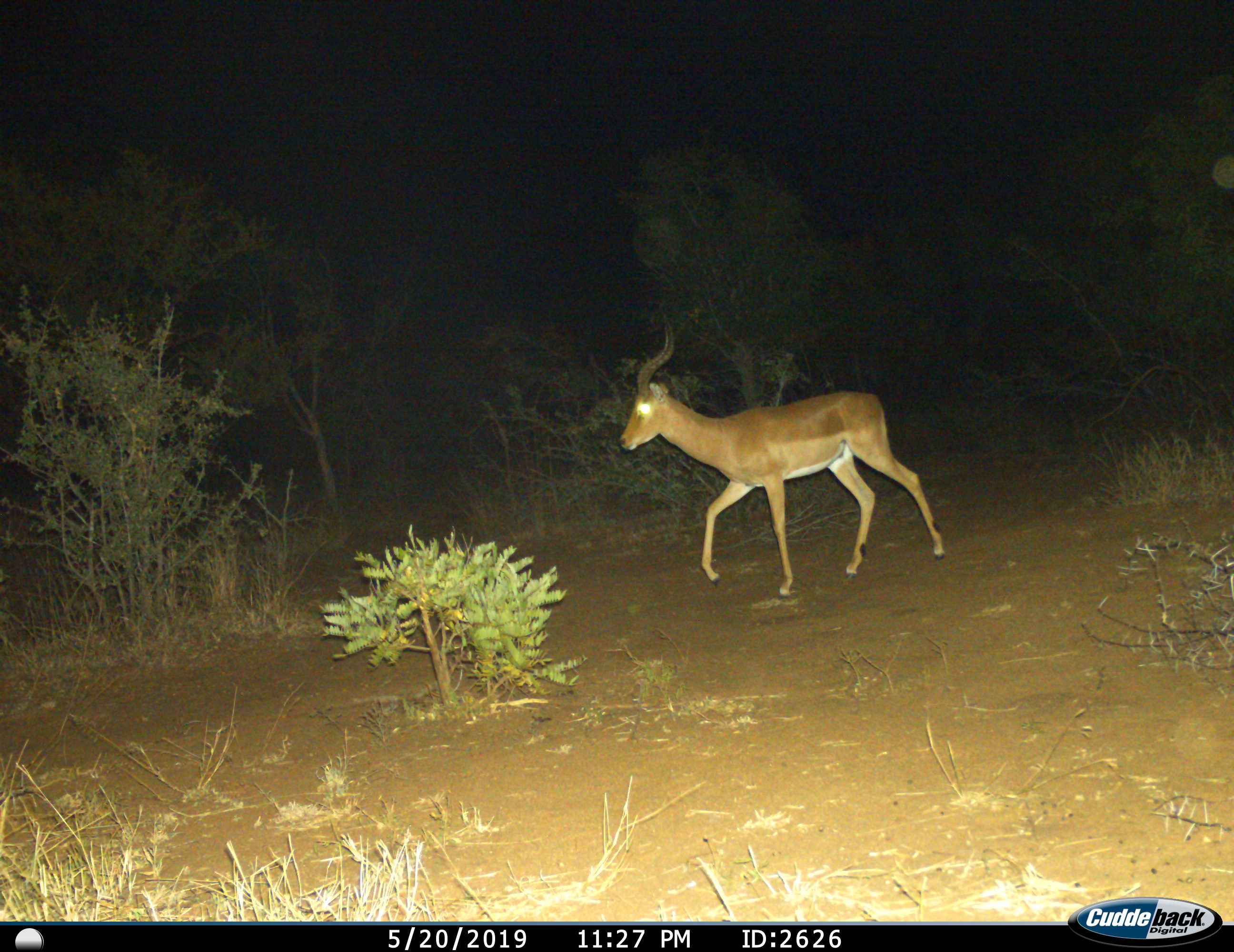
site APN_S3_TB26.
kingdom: Animalia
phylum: Chordata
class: Mammalia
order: Artiodactyla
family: Bovidae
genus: Aepyceros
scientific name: Aepyceros melampus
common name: impala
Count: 1.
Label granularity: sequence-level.